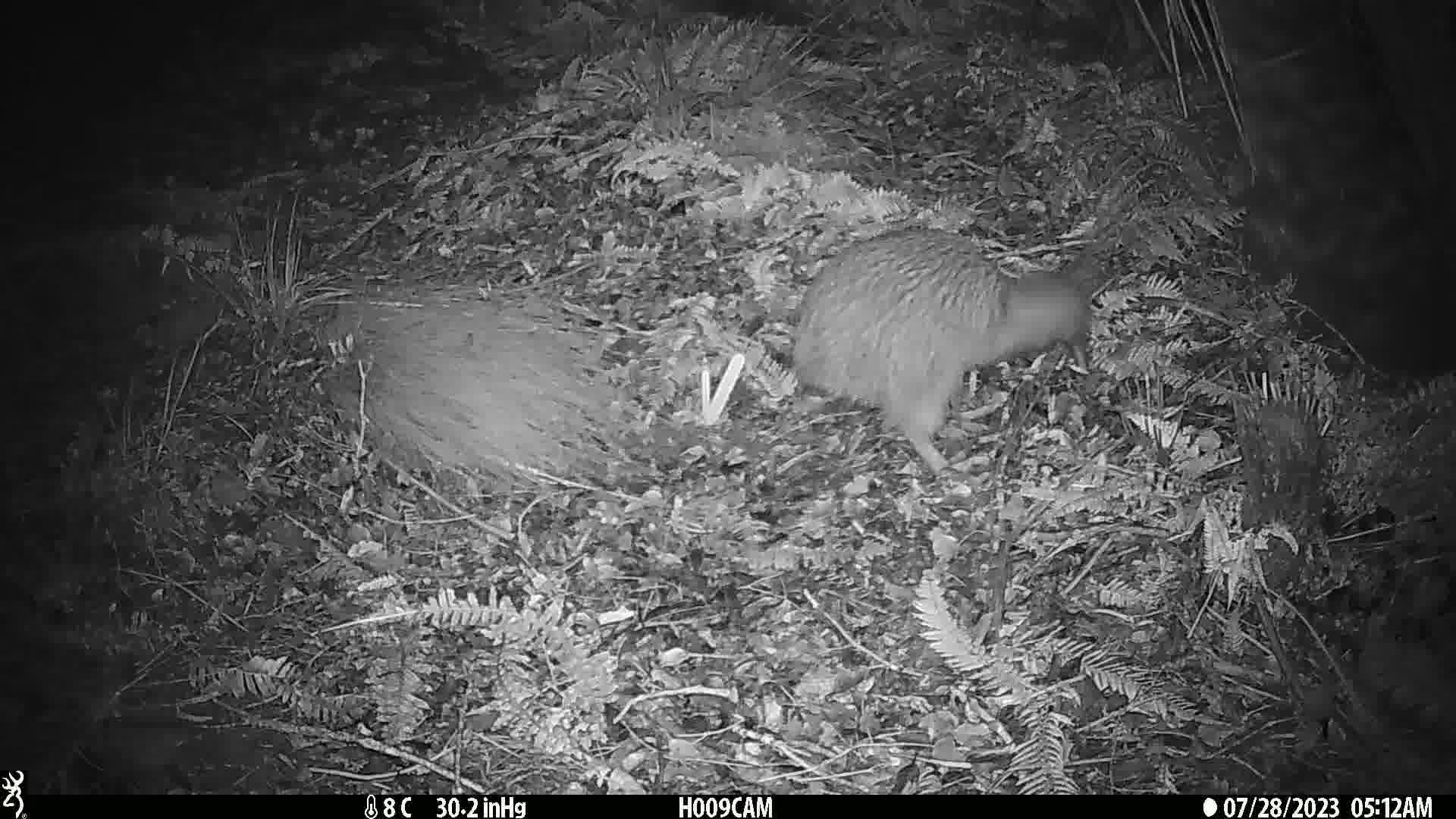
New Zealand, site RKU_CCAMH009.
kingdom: Animalia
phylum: Chordata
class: Aves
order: Apterygiformes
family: Apterygidae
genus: Apteryx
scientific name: Apteryx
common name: kiwi